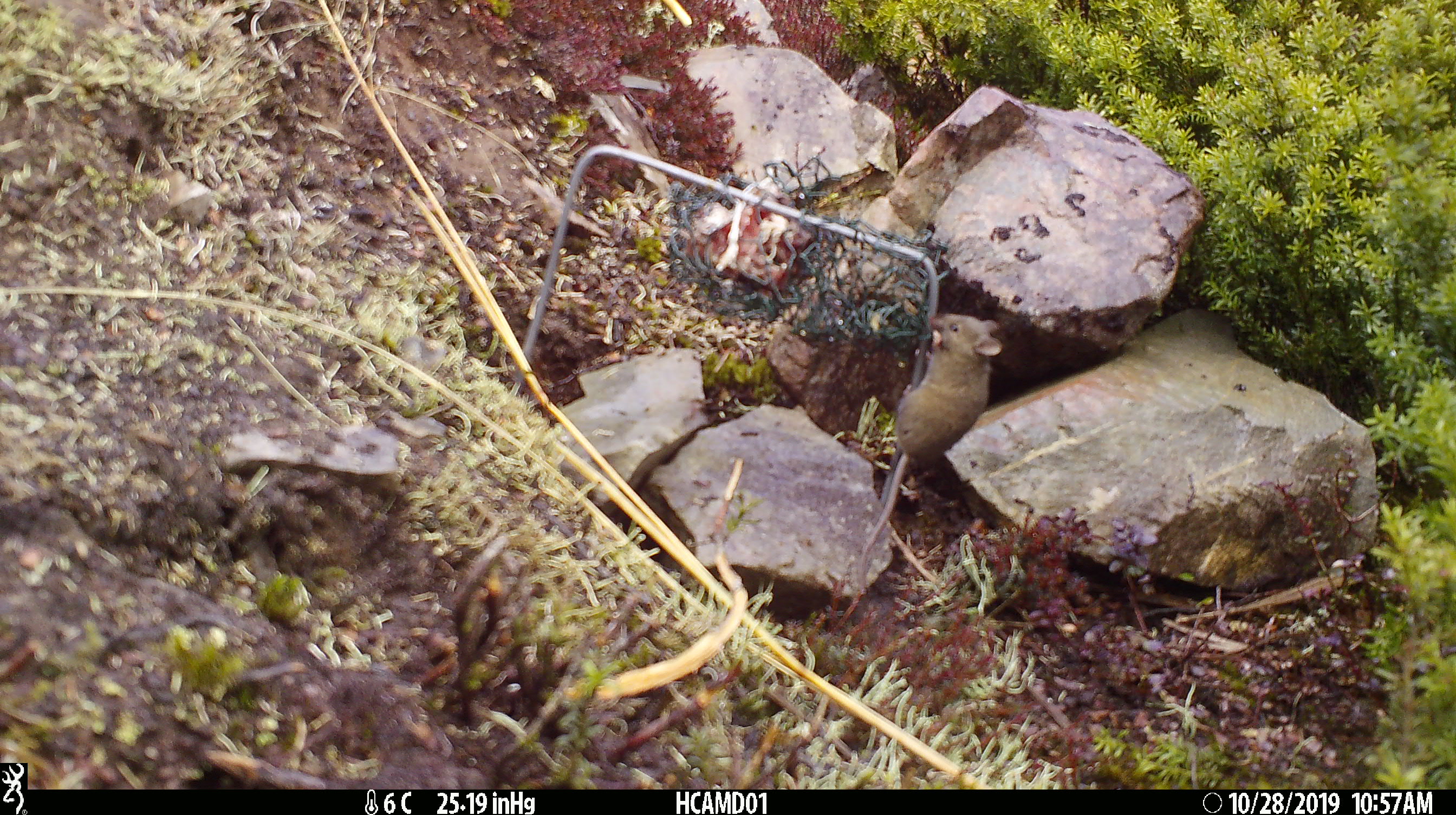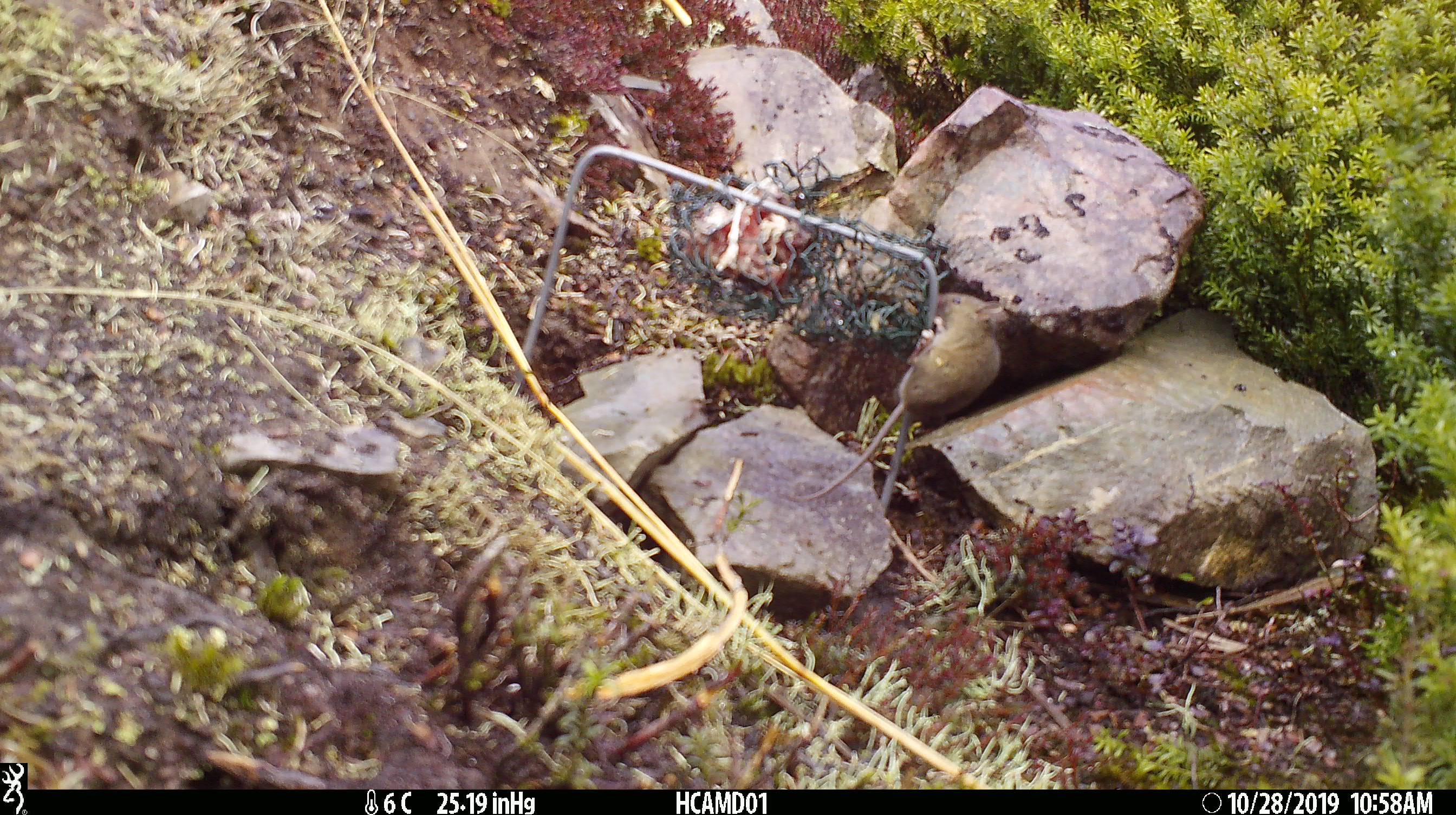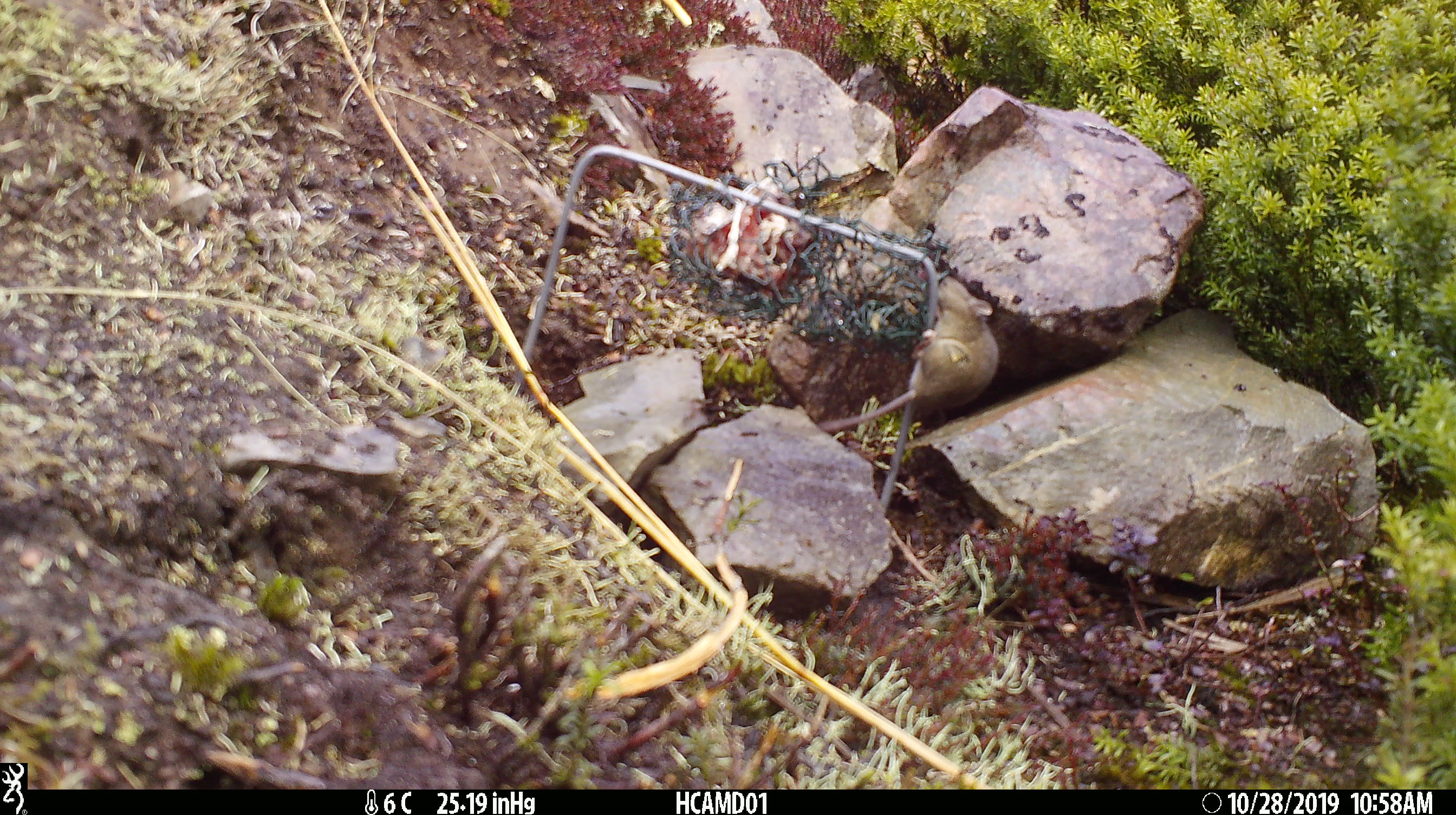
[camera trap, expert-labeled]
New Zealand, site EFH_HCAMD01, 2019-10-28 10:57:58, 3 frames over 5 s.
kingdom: Animalia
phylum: Chordata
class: Mammalia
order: Rodentia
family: Muridae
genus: Mus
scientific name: Mus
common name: mouse